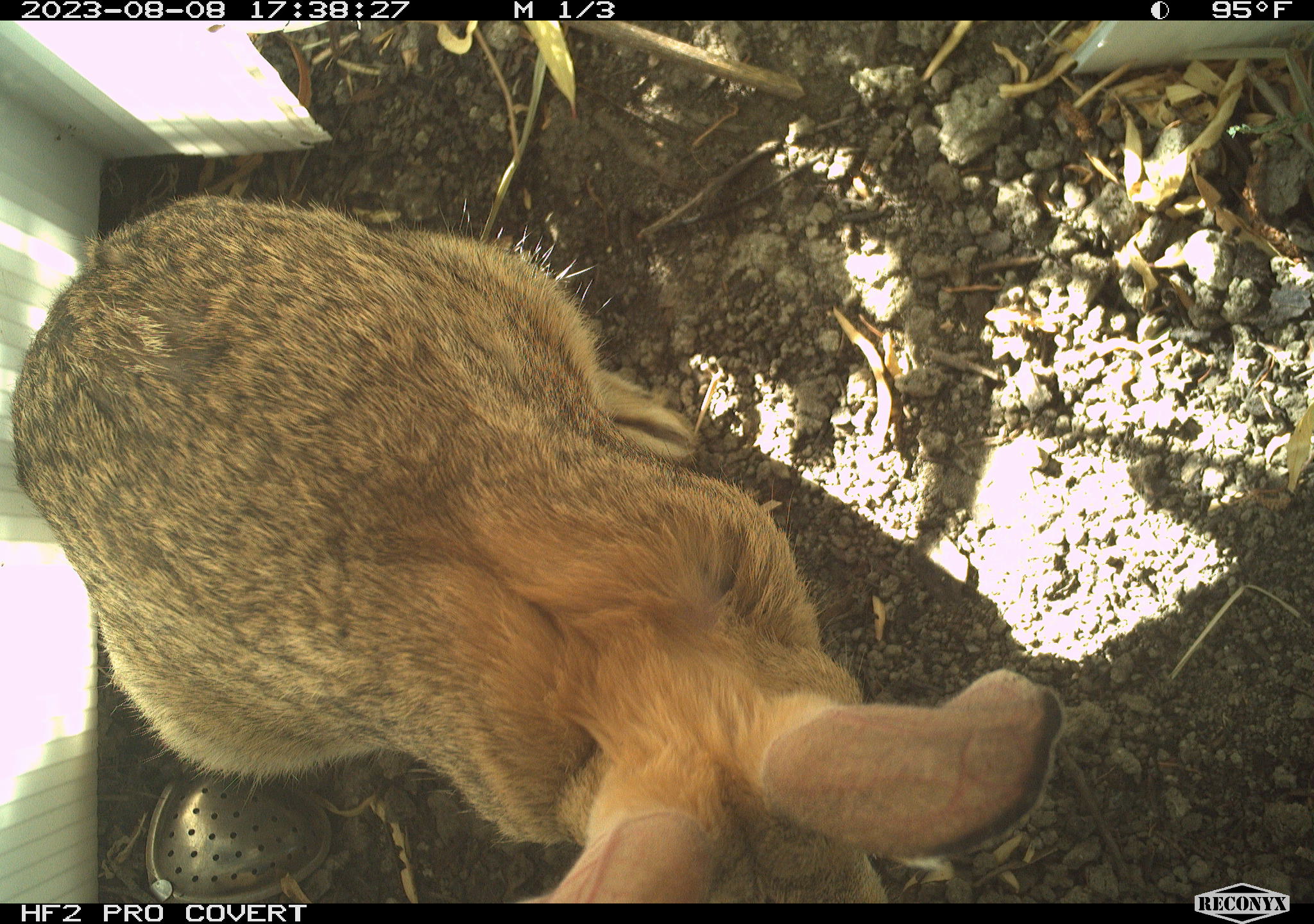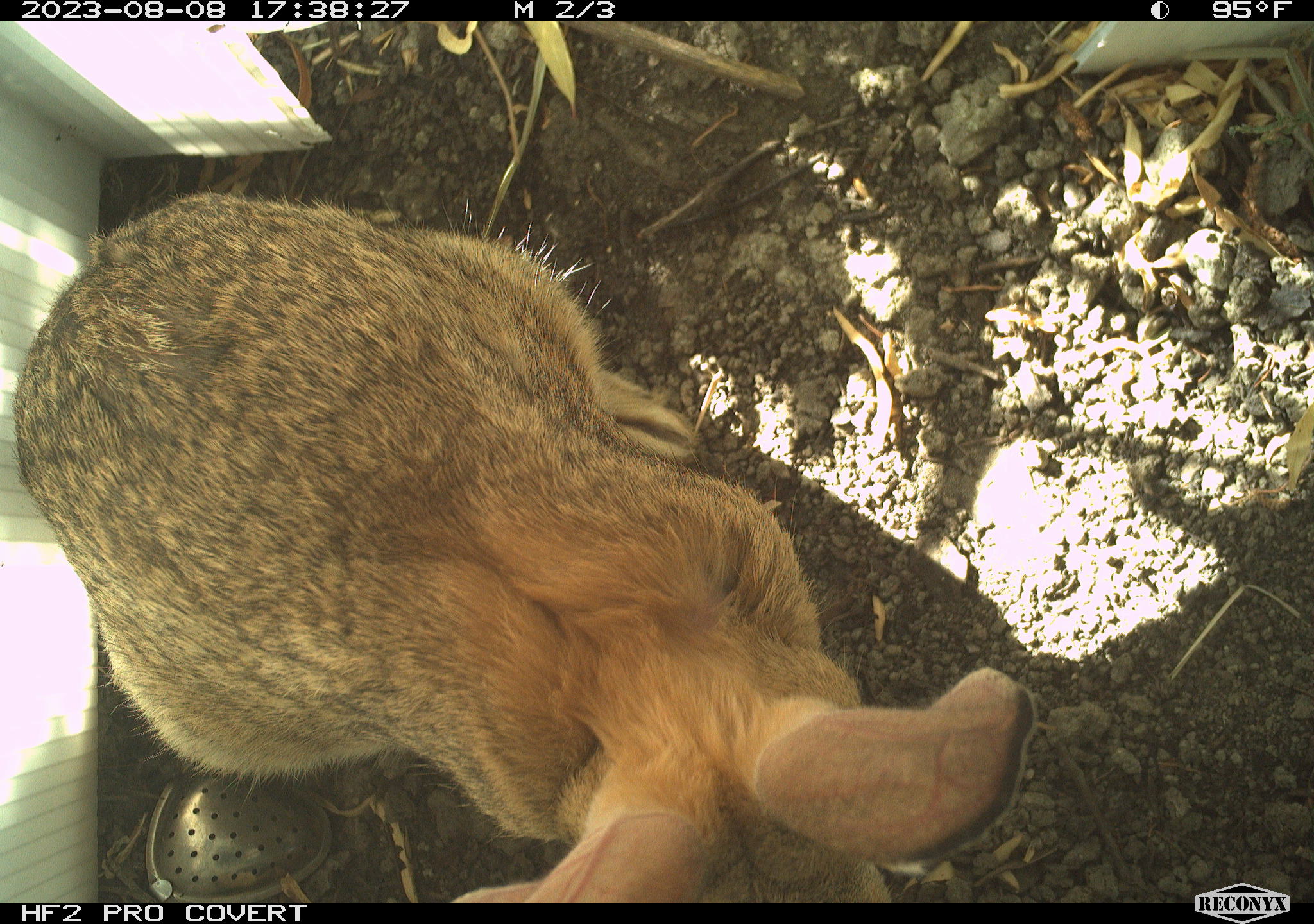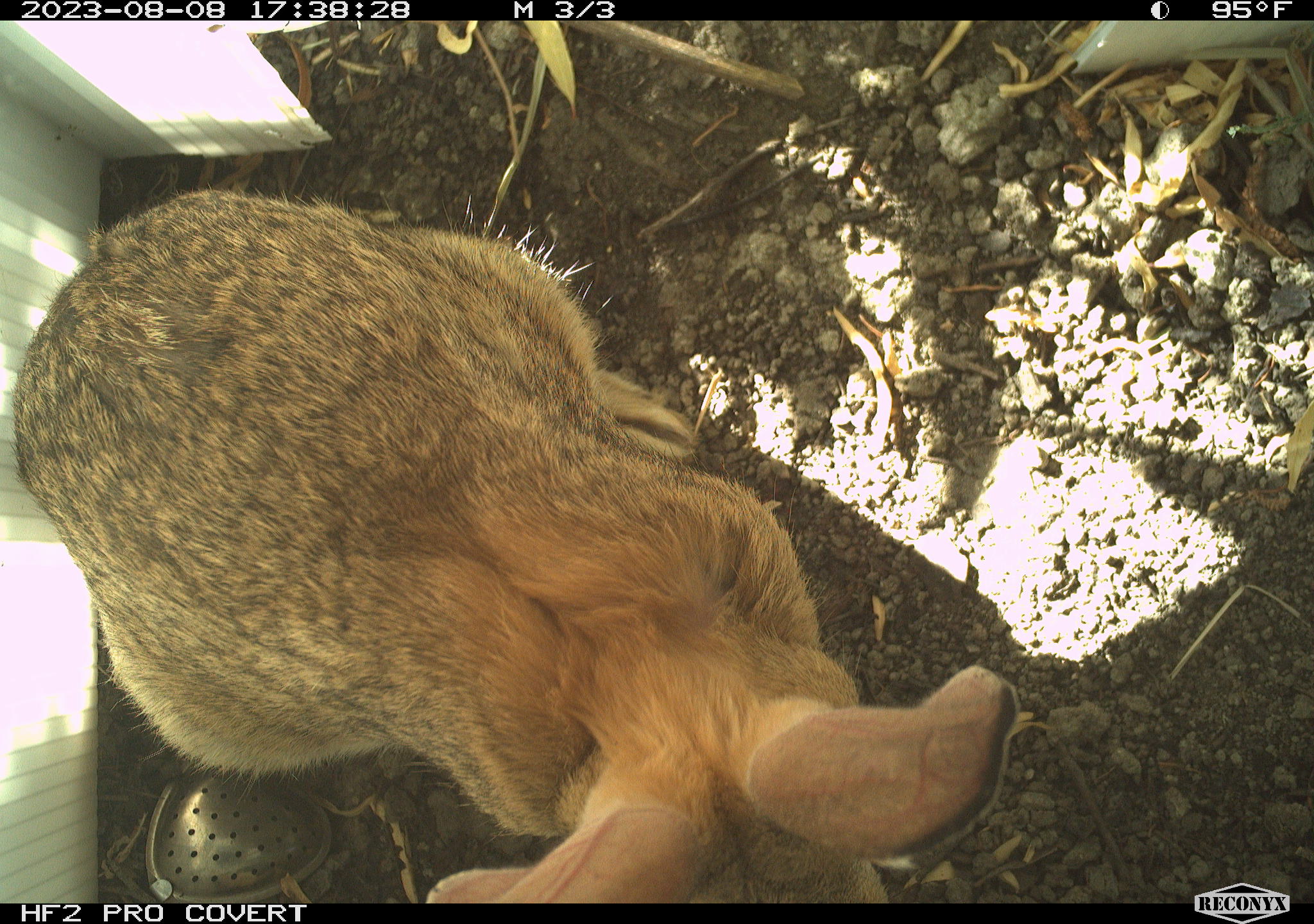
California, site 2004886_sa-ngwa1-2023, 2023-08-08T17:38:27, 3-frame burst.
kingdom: Animalia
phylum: Chordata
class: Mammalia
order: Lagomorpha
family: Leporidae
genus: Sylvilagus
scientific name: Sylvilagus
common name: cottontail rabbits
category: sylvilagus species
Sylvilagus species (cottontail rabbits) (Sylvilagus).